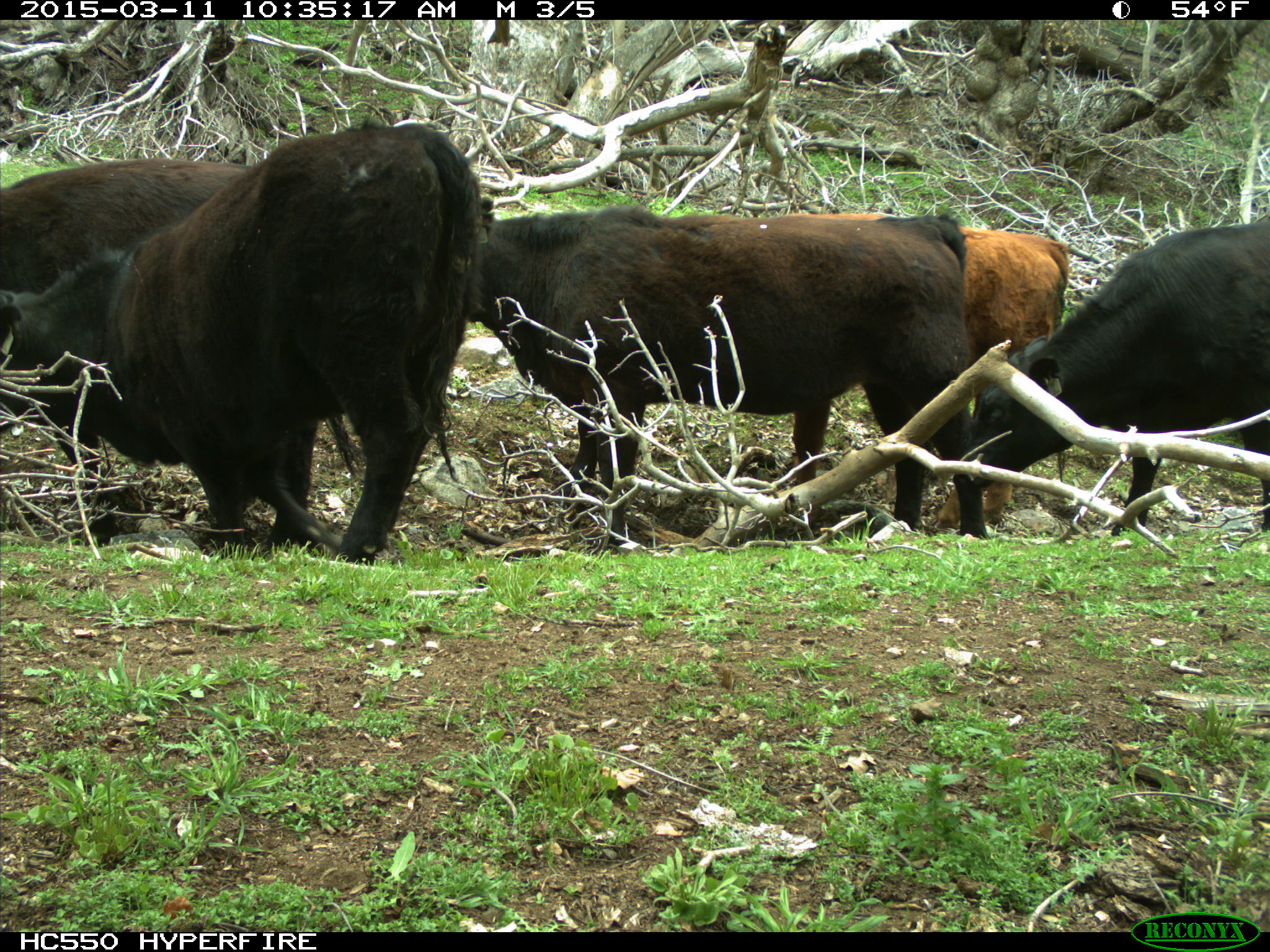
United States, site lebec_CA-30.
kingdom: Animalia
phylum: Chordata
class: Mammalia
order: Artiodactyla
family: Bovidae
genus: Bos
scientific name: Bos taurus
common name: domestic cow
Bos taurus (domestic cow).